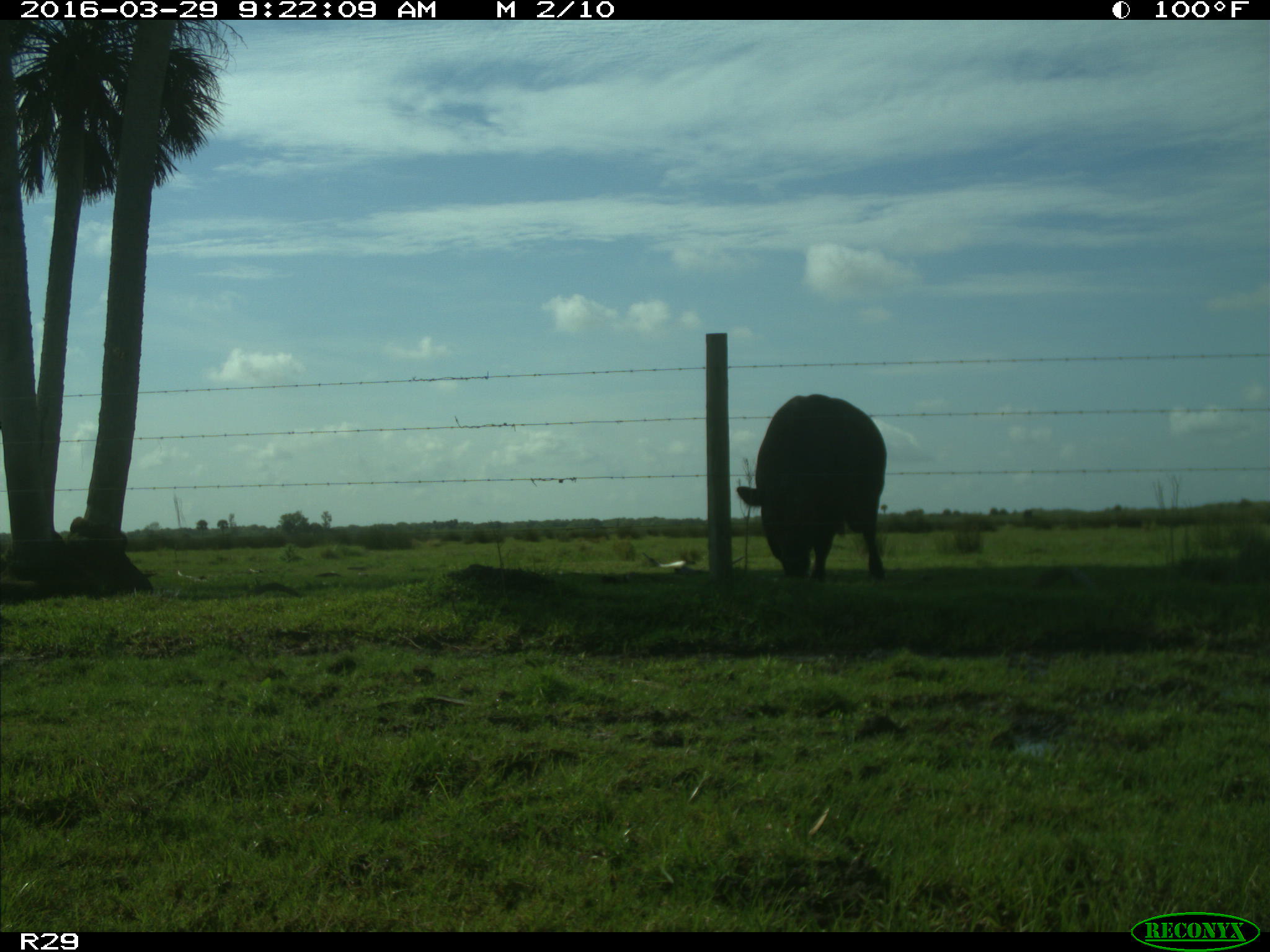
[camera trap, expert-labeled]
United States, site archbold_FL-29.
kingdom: Animalia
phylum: Chordata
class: Mammalia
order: Artiodactyla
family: Bovidae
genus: Bos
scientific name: Bos taurus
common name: domestic cow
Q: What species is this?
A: Bos taurus (domestic cow).